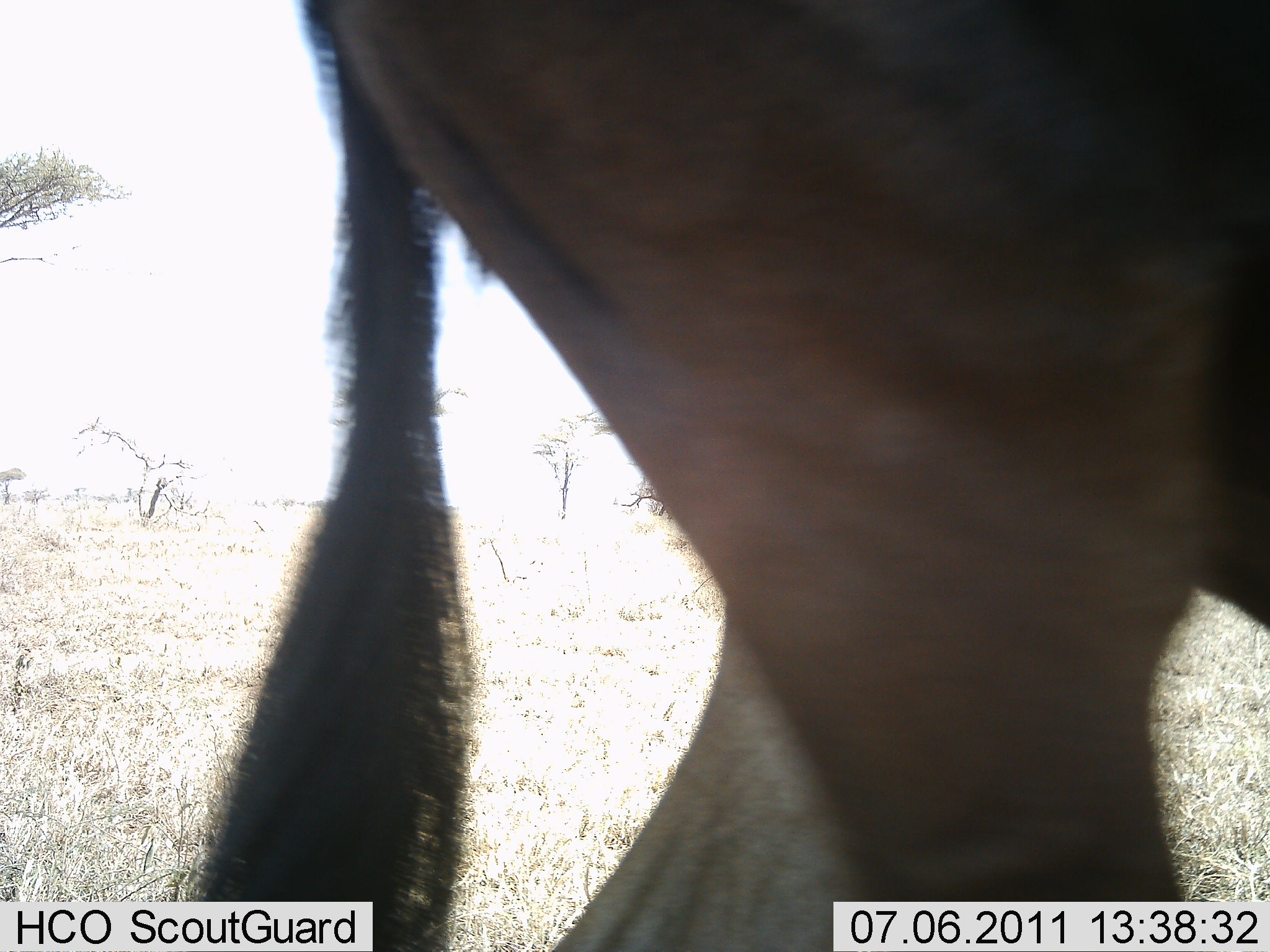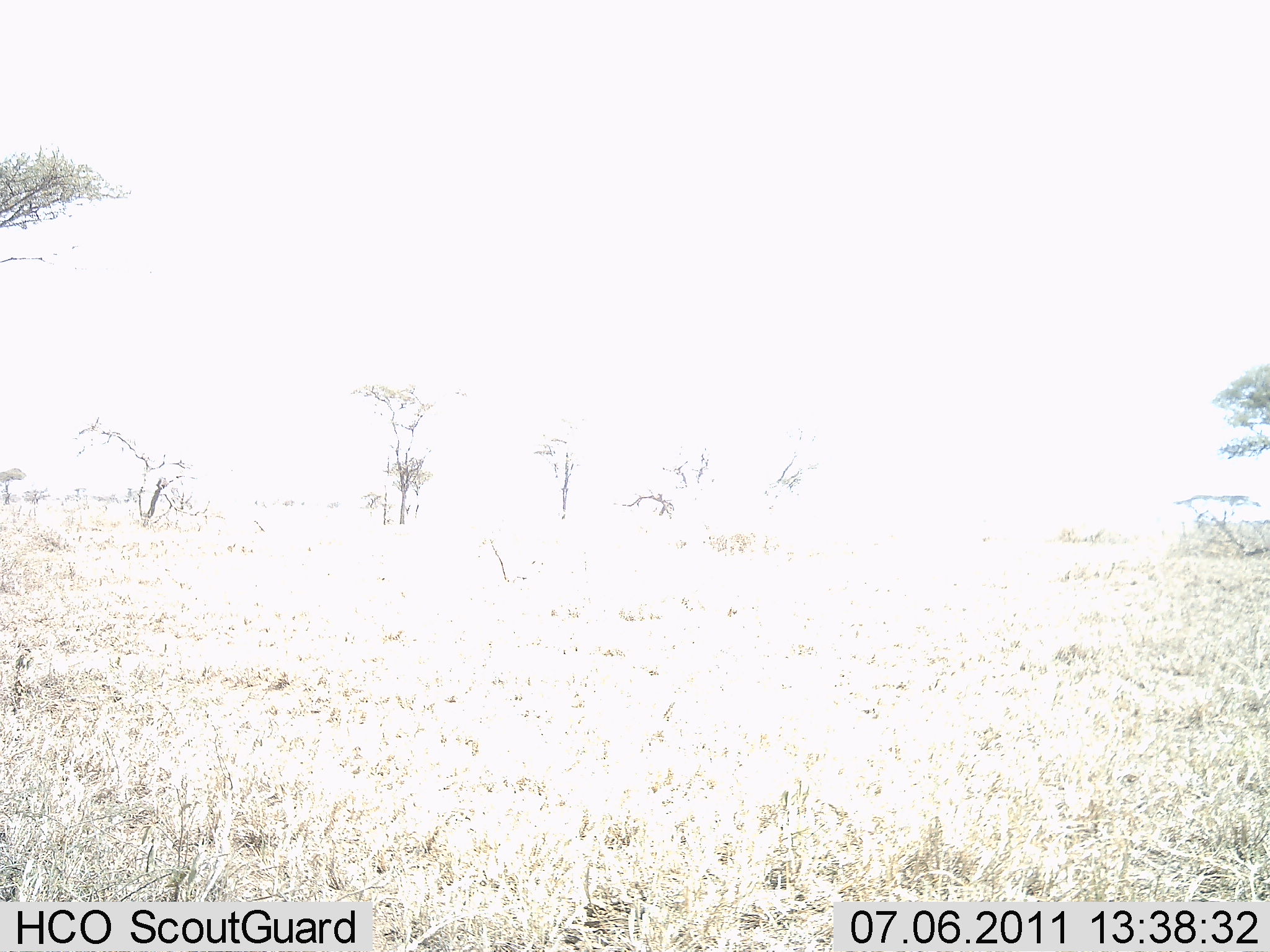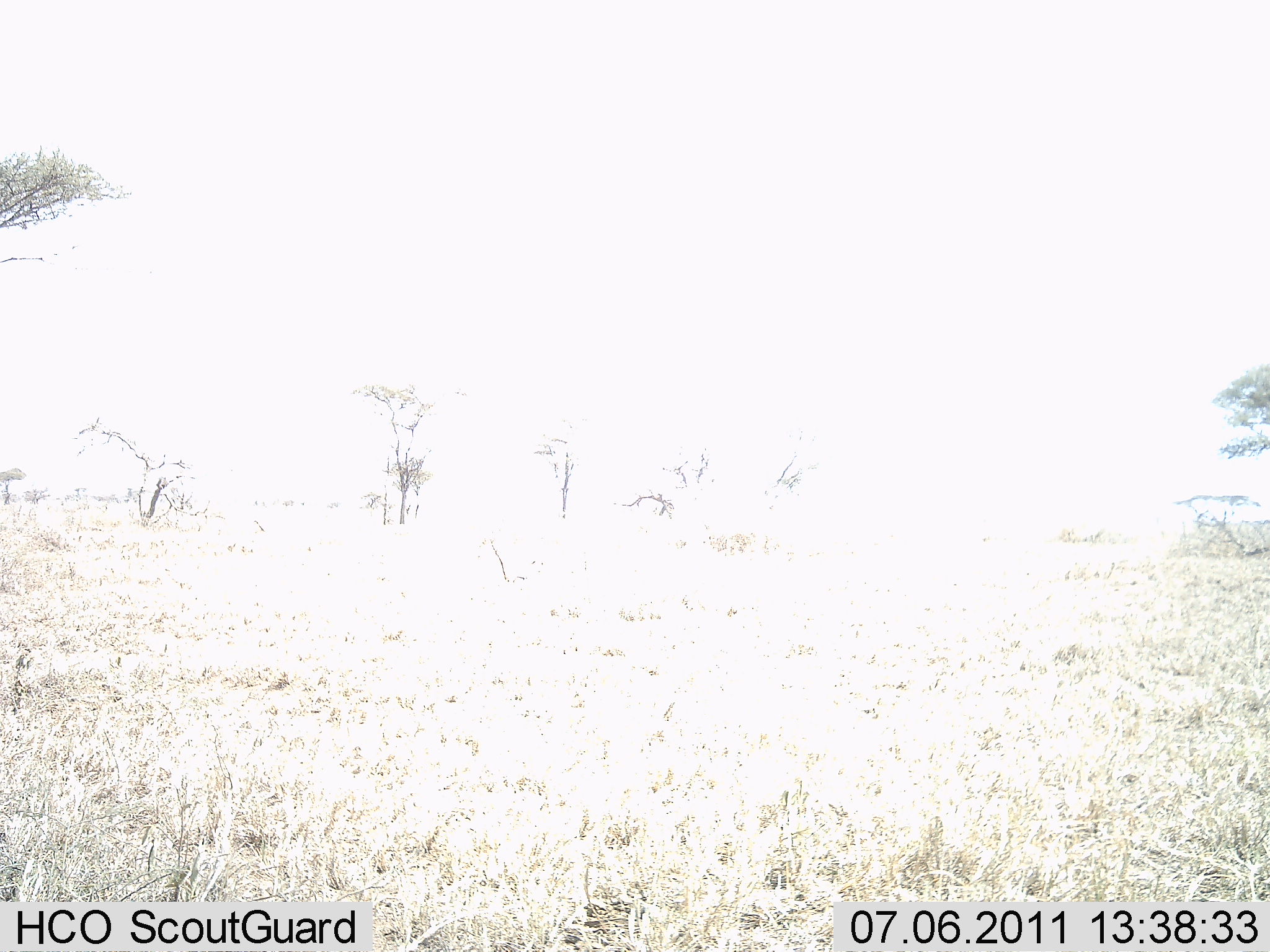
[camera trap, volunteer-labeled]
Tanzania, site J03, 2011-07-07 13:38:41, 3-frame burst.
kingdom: Animalia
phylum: Chordata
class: Mammalia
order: Artiodactyla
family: Bovidae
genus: Connochaetes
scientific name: Connochaetes taurinus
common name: blue wildebeest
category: wildebeest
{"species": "wildebeest (blue wildebeest) (Connochaetes taurinus)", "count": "1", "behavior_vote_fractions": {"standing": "0%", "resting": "0%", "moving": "100%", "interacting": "0%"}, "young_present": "0%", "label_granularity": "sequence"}